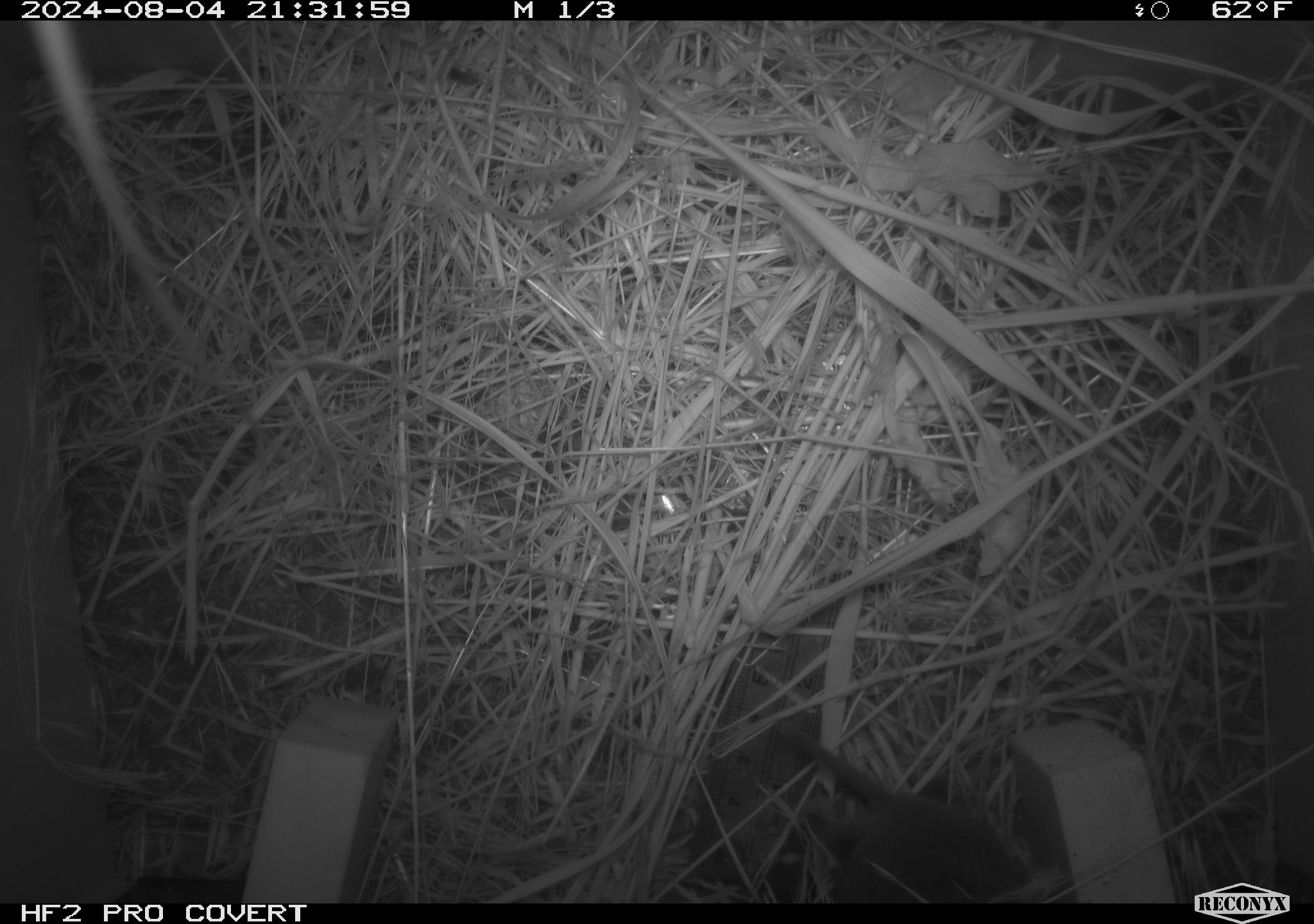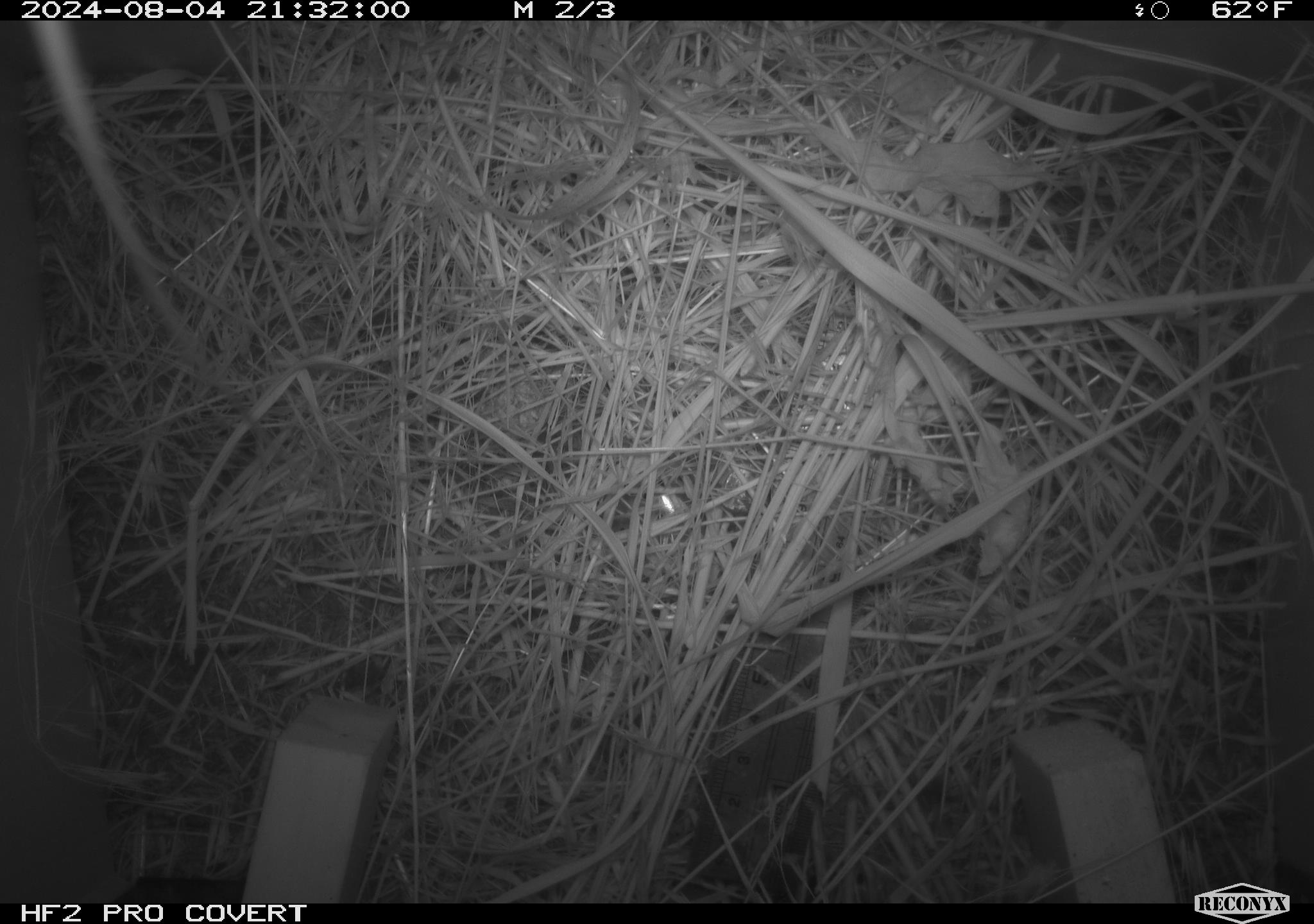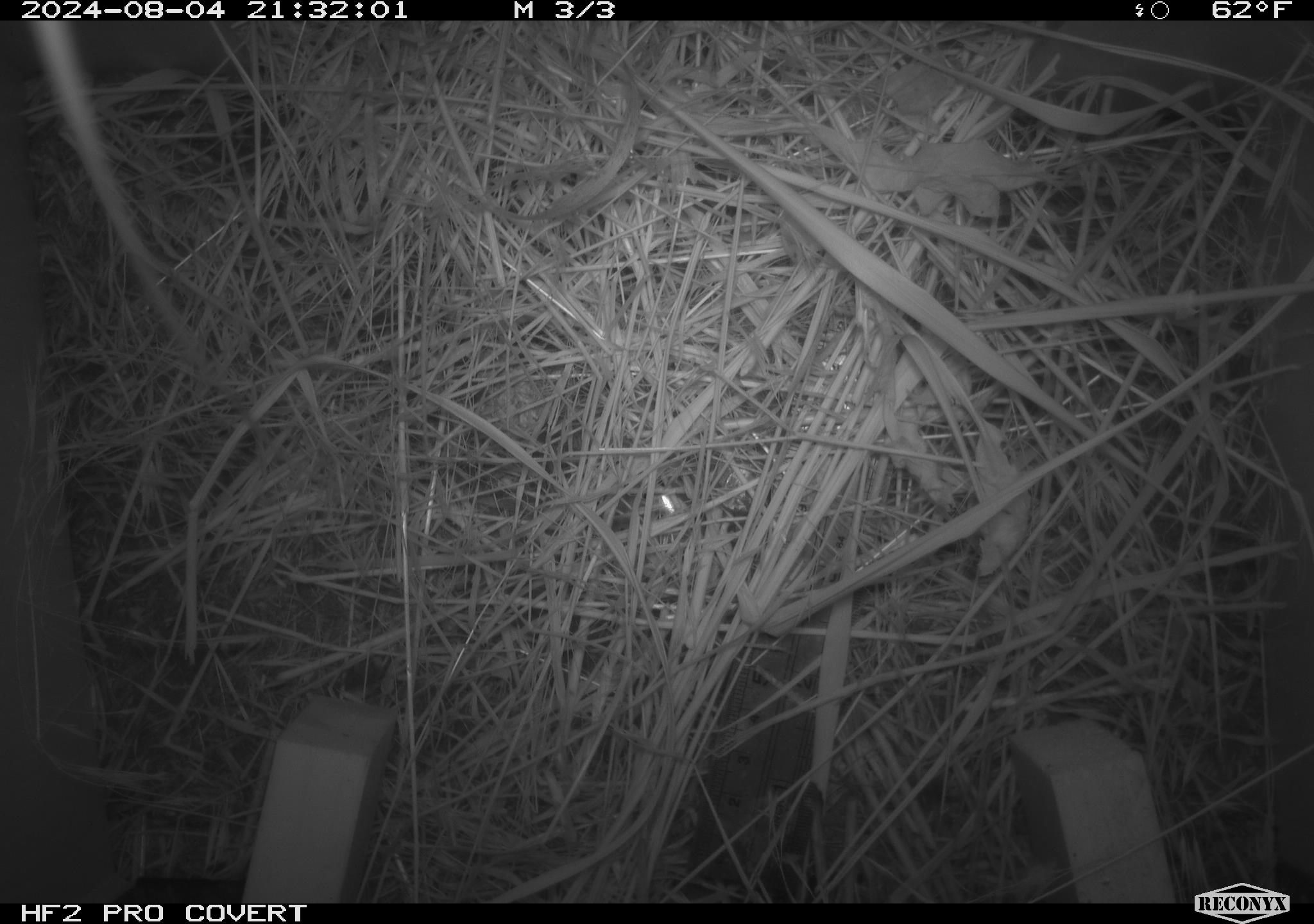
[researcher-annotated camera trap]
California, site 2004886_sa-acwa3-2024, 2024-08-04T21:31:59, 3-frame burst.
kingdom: Animalia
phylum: Chordata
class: Mammalia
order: Rodentia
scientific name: Rodentia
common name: mouse species